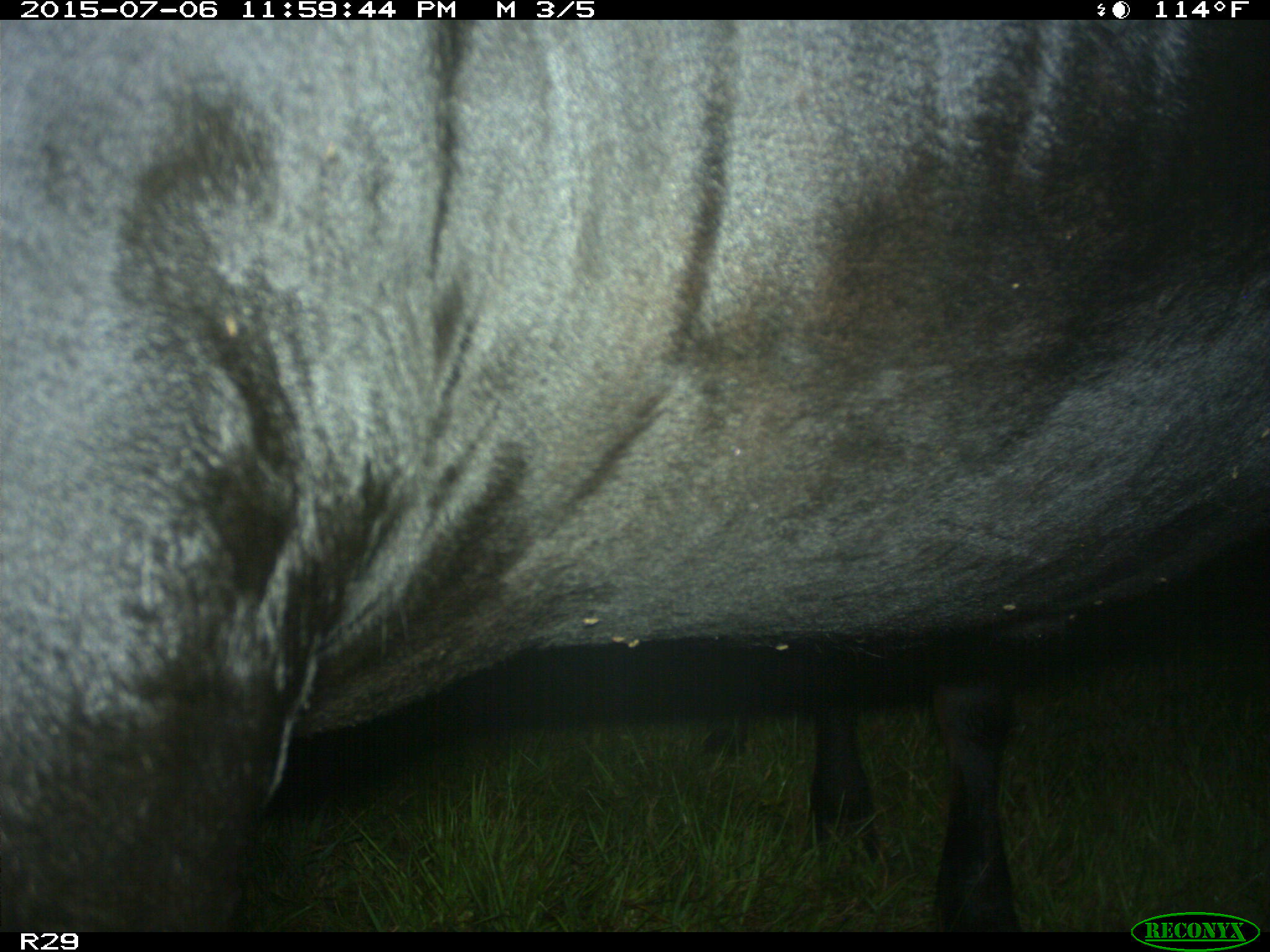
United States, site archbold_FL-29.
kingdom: Animalia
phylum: Chordata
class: Mammalia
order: Artiodactyla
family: Bovidae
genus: Bos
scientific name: Bos taurus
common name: domestic cow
Bos taurus (domestic cow).